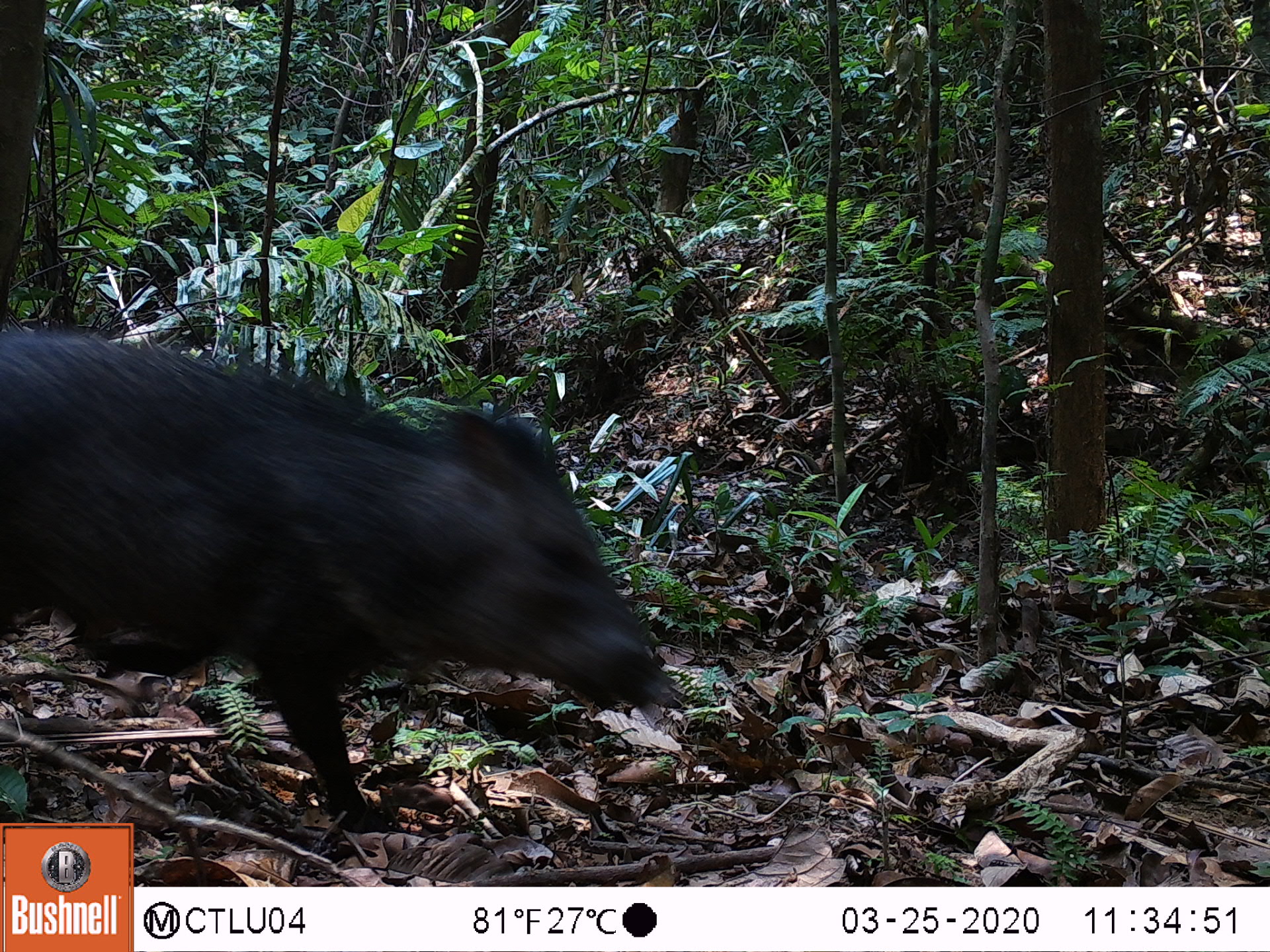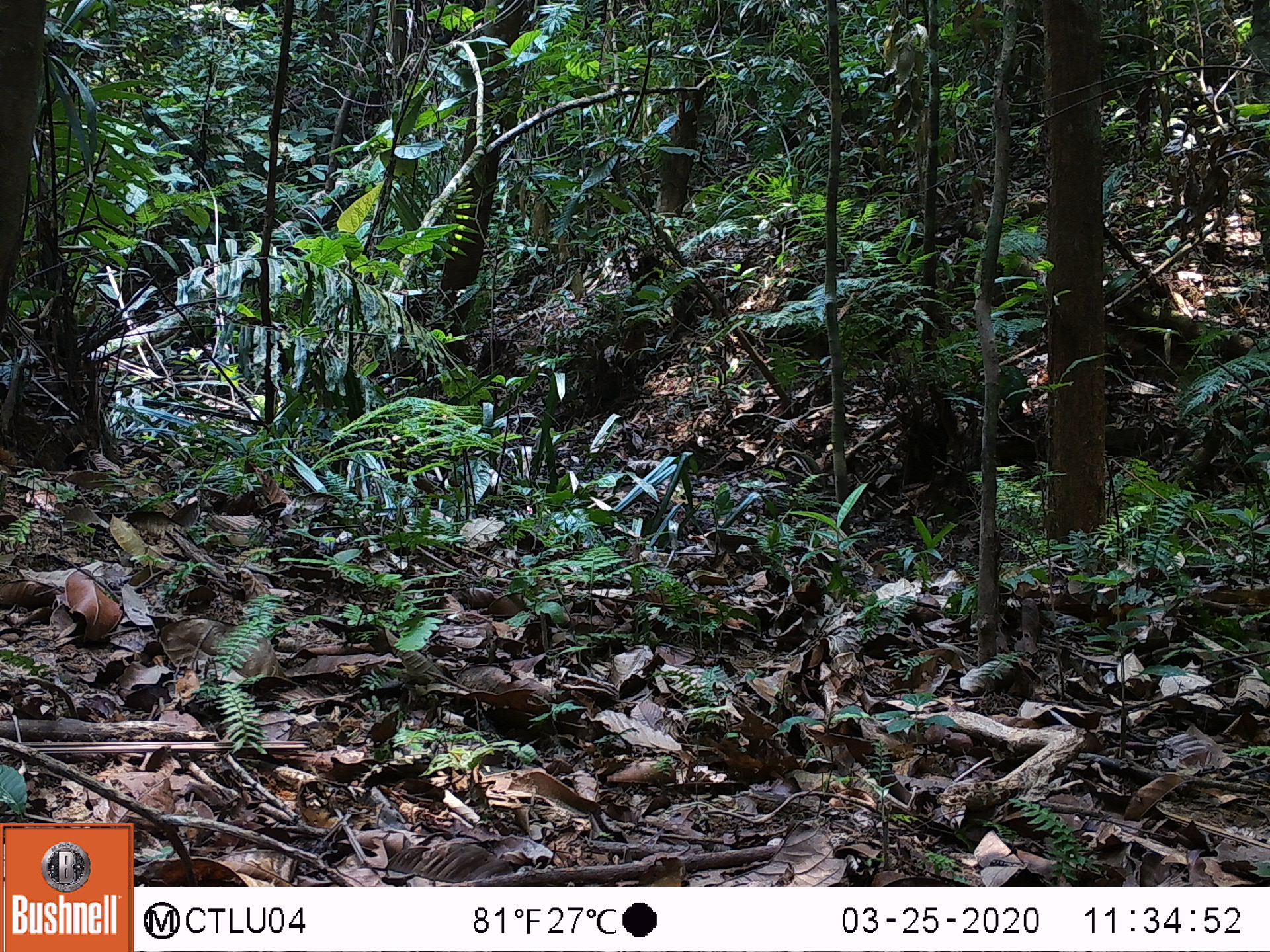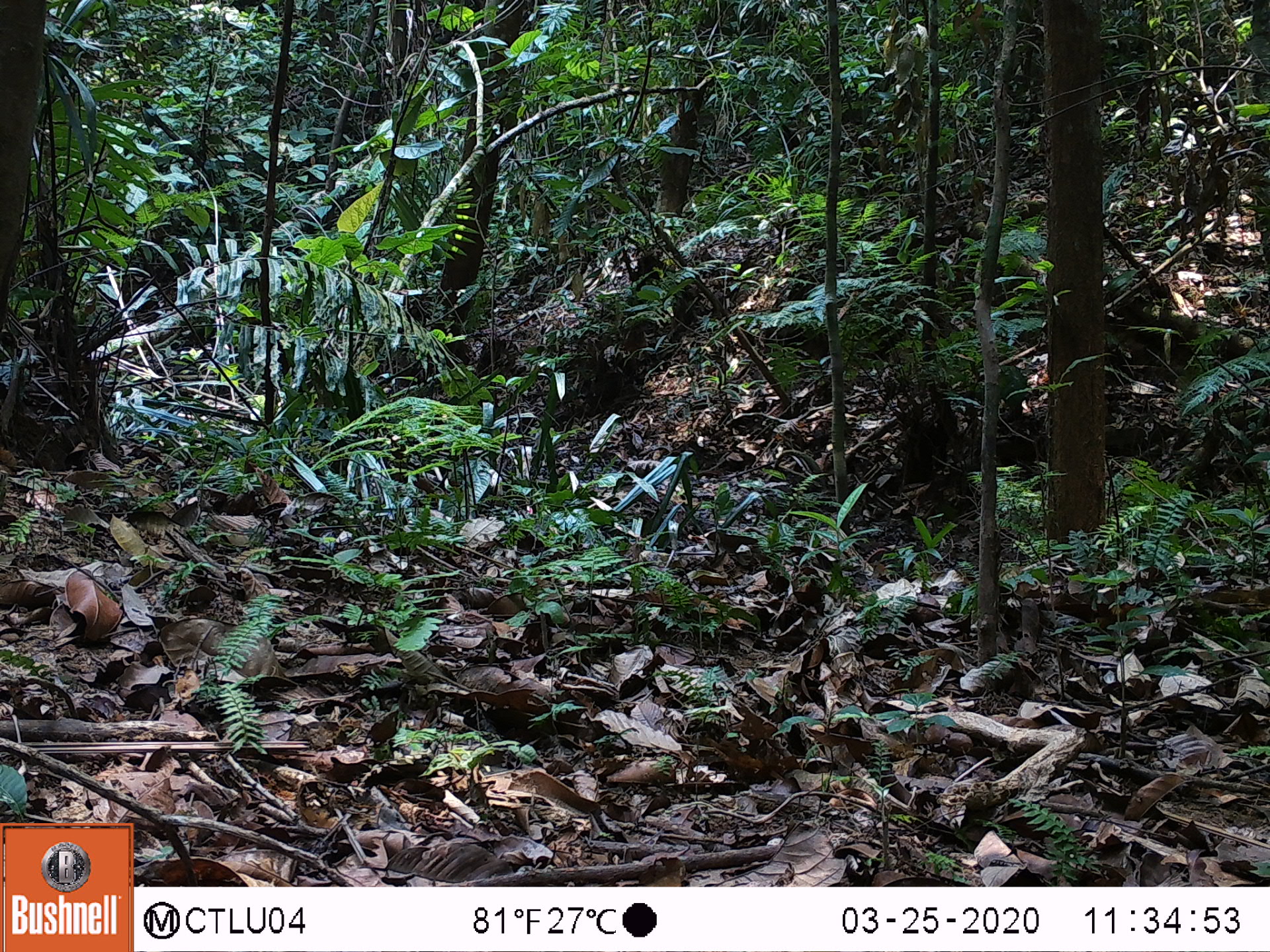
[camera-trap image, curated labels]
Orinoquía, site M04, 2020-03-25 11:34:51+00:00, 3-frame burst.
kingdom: Animalia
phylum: Chordata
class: Mammalia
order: Artiodactyla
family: Tayassuidae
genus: Pecari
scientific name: Pecari tajacu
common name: collared peccary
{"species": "collared peccary (Pecari tajacu)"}